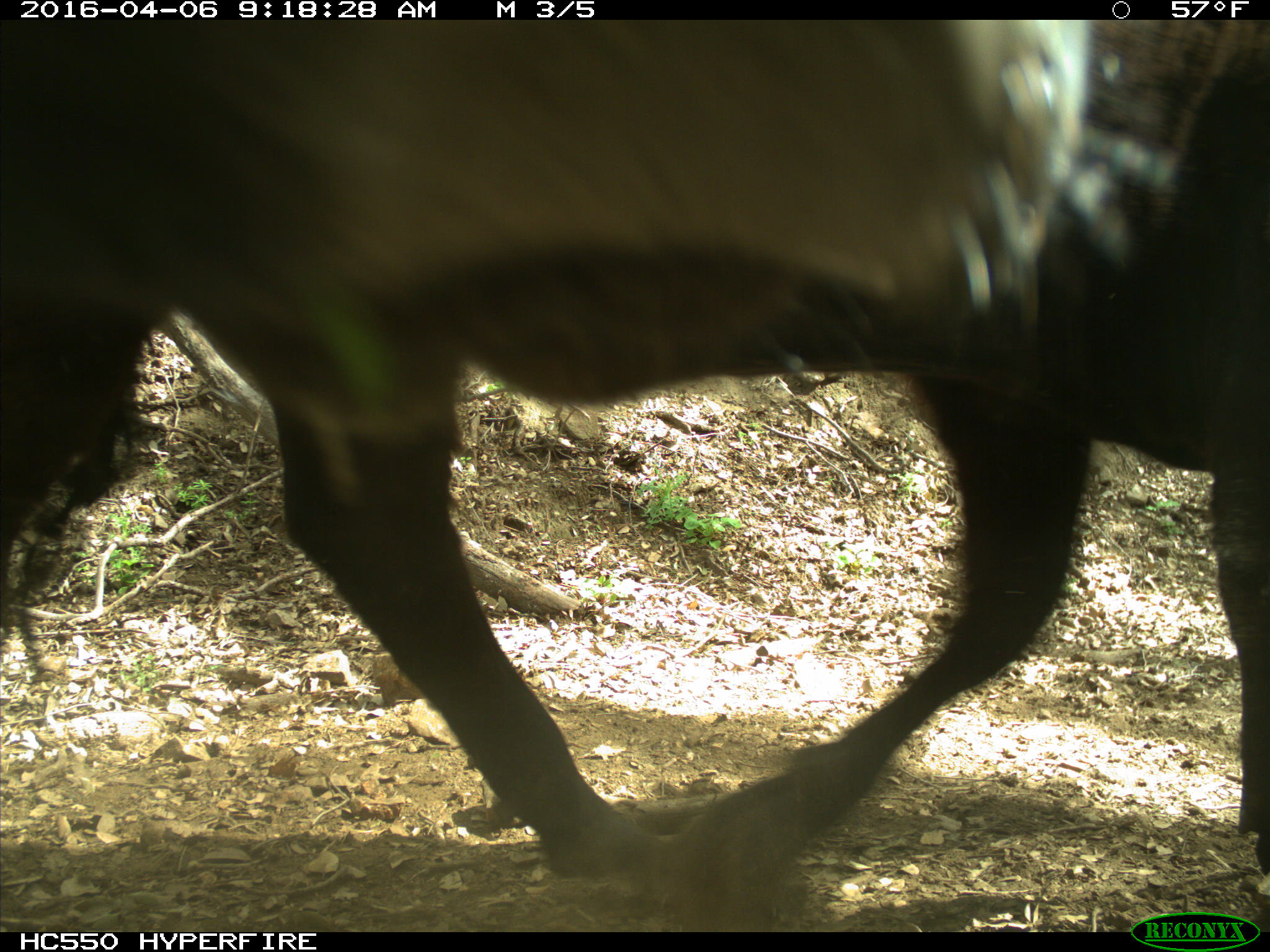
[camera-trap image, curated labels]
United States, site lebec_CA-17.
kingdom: Animalia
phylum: Chordata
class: Mammalia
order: Artiodactyla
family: Bovidae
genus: Bos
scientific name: Bos taurus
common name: domestic cow